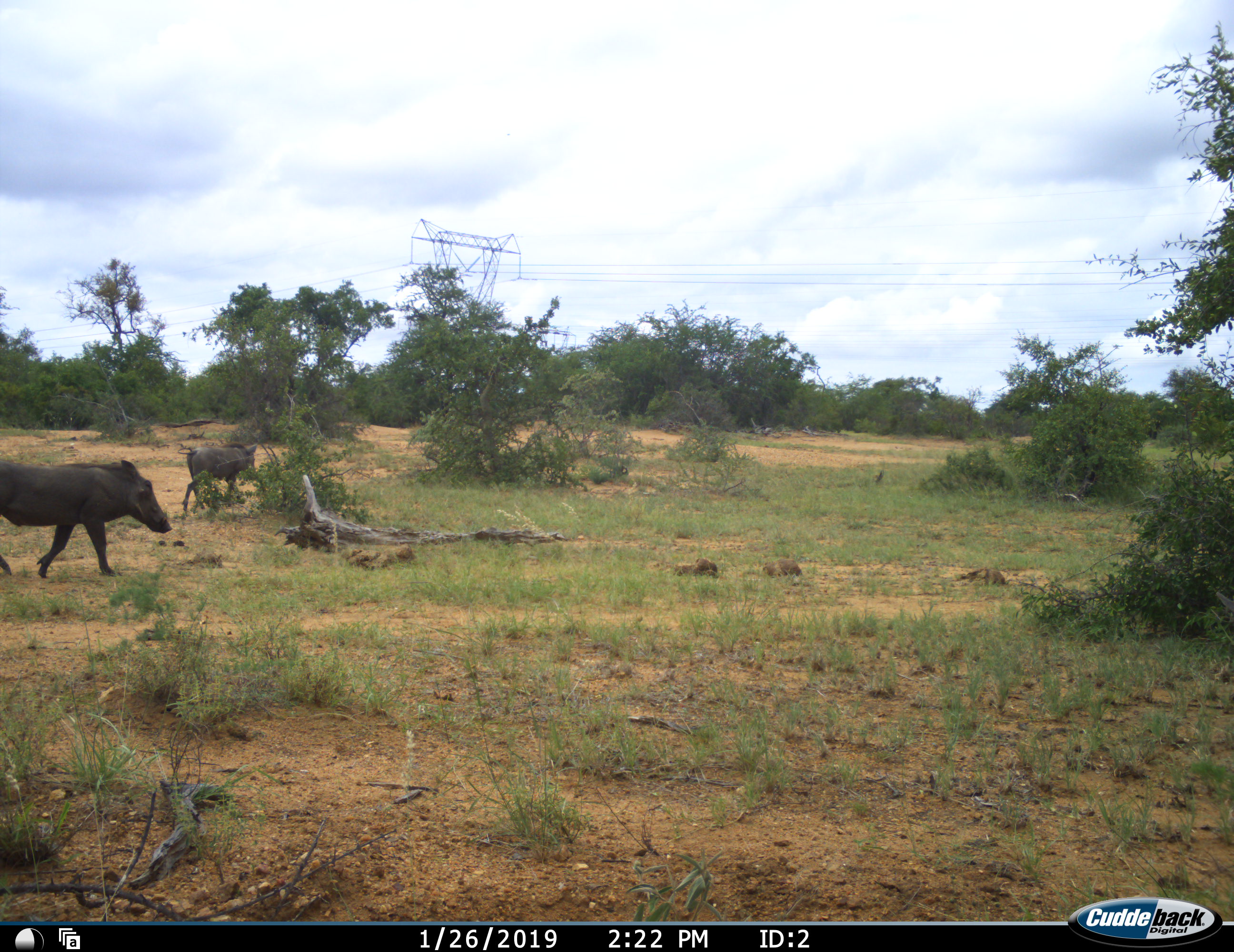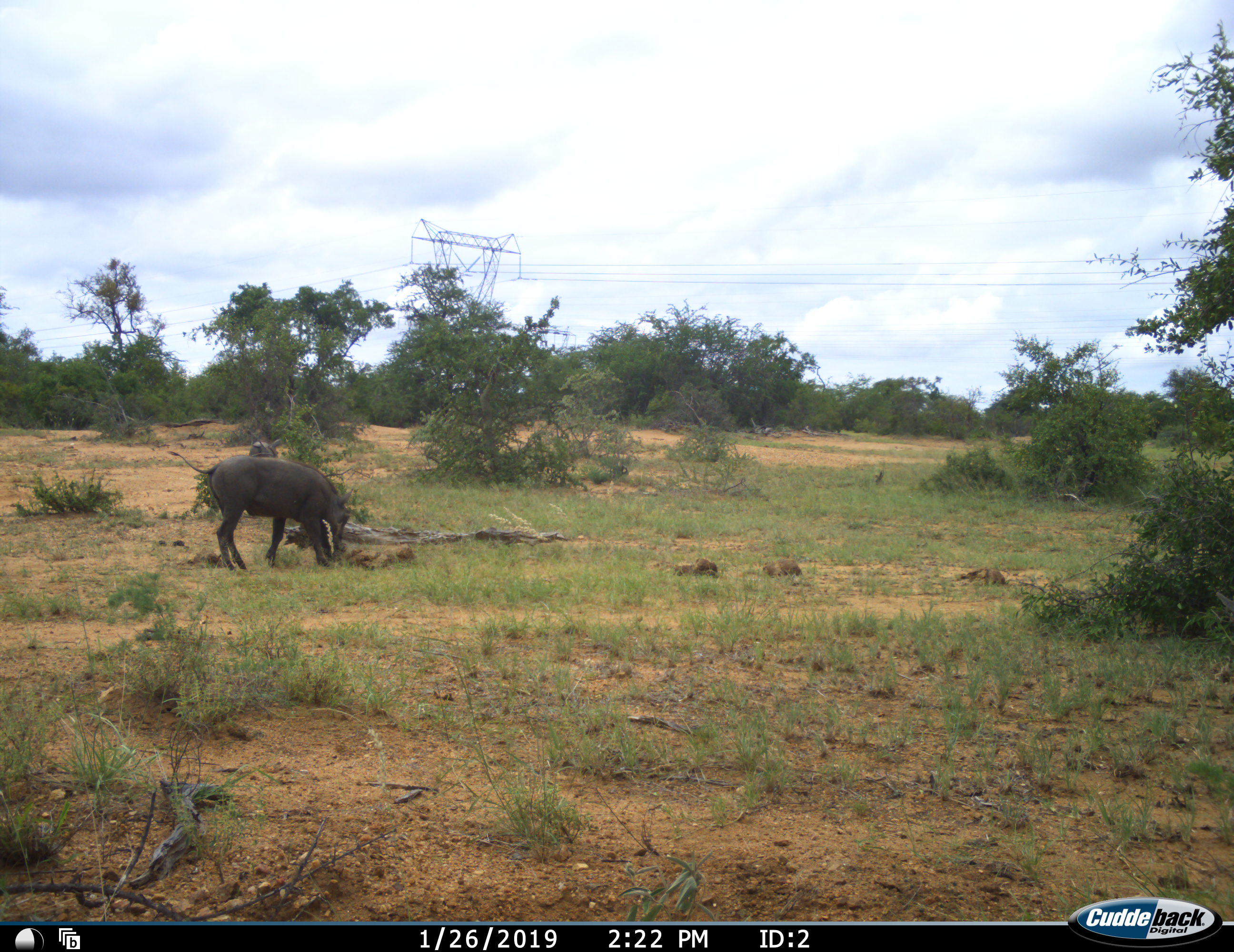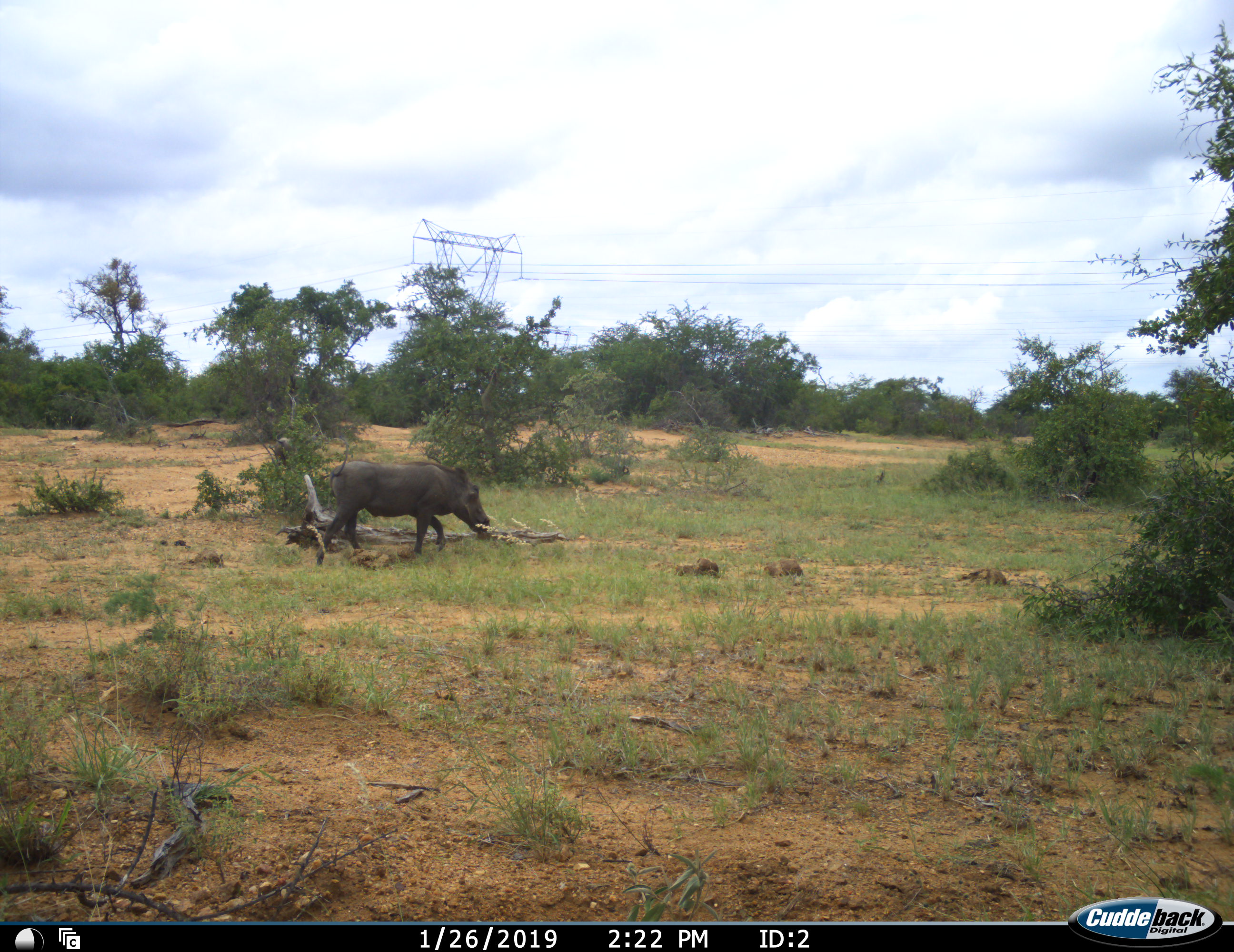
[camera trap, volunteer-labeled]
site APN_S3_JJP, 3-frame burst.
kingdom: Animalia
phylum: Chordata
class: Mammalia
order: Artiodactyla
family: Suidae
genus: Phacochoerus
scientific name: Phacochoerus africanus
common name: warthog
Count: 2.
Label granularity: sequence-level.